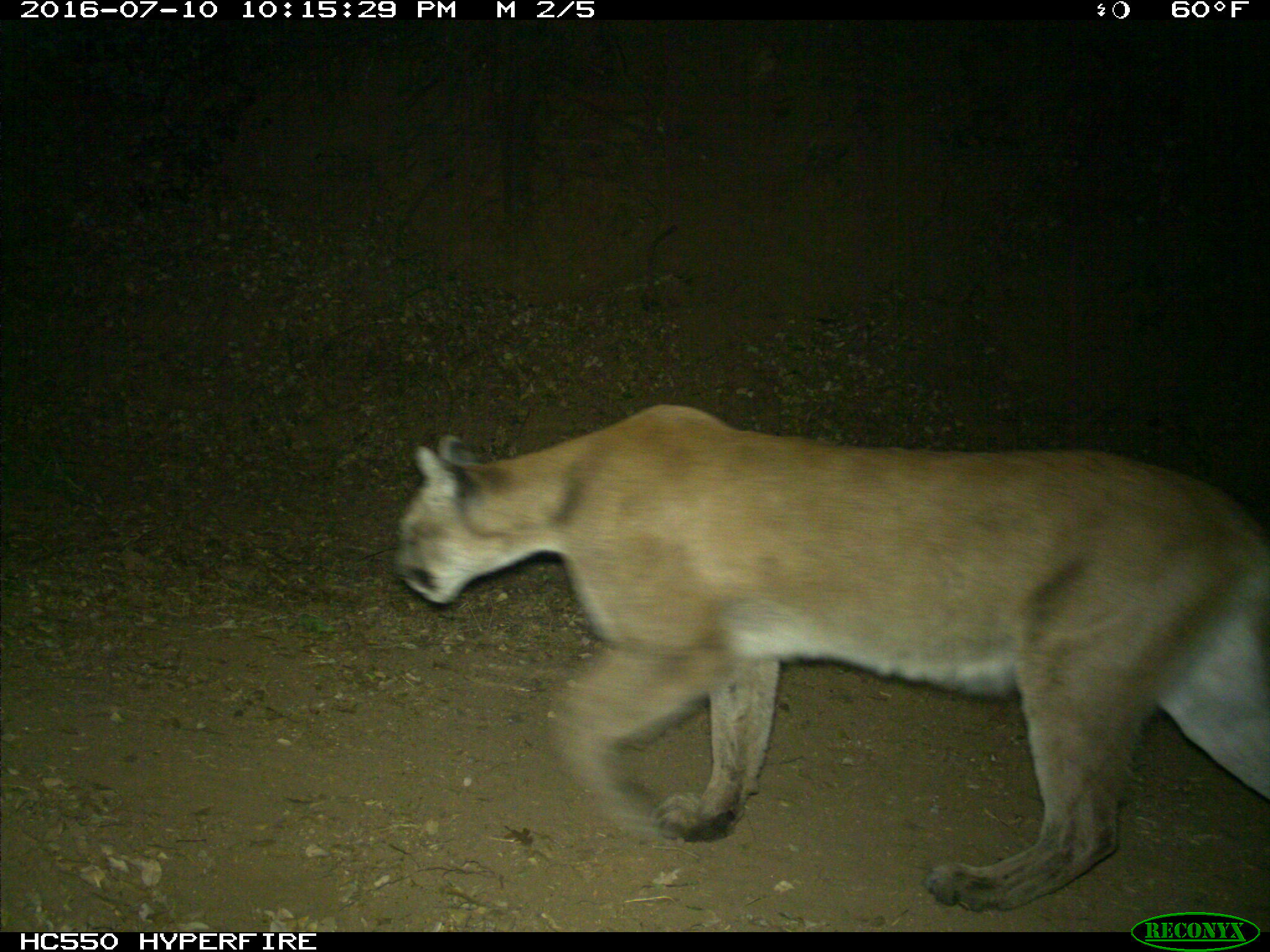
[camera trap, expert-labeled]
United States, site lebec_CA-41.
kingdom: Animalia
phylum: Chordata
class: Mammalia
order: Carnivora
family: Felidae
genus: Puma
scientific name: Puma concolor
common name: mountain lion